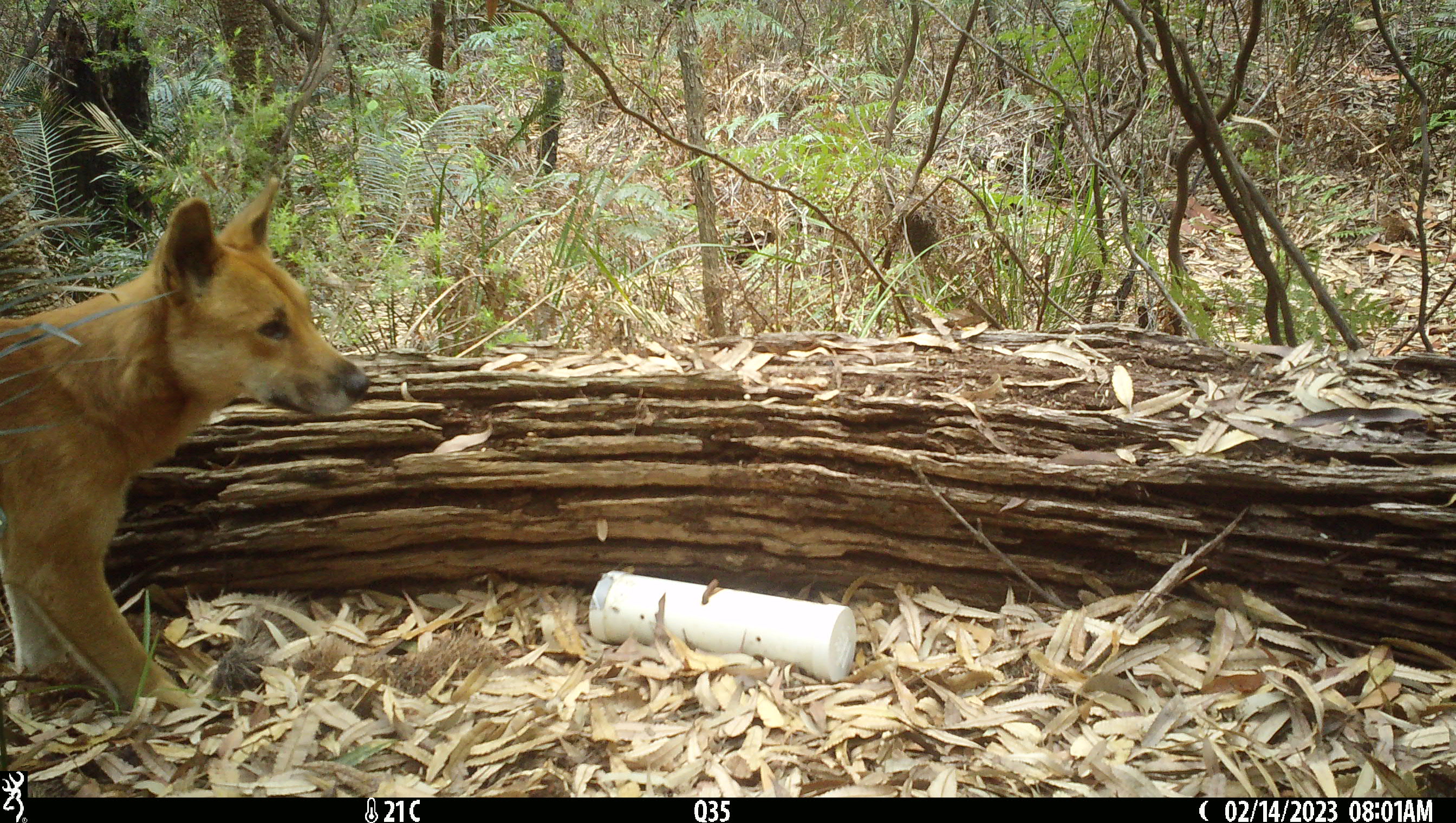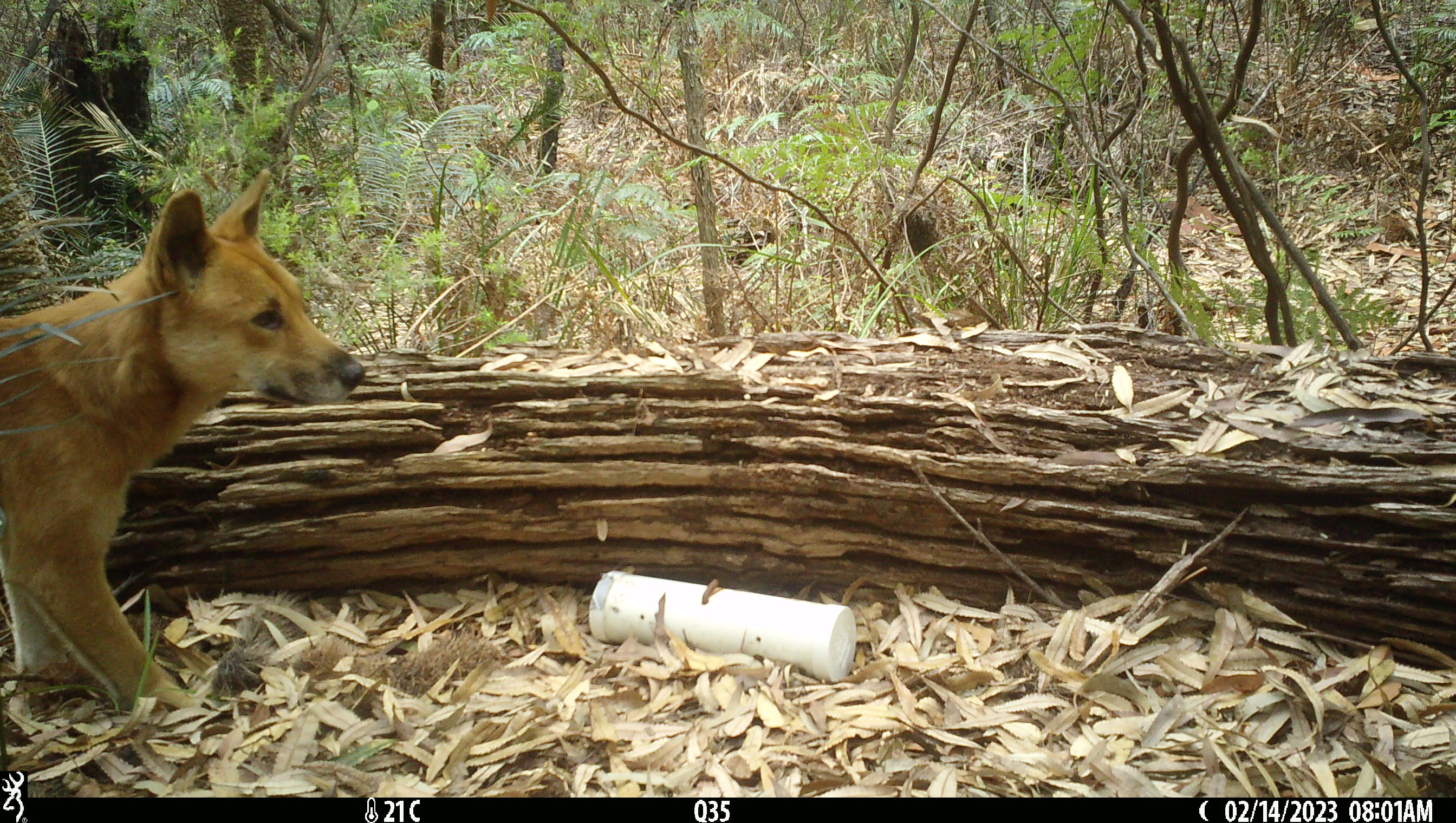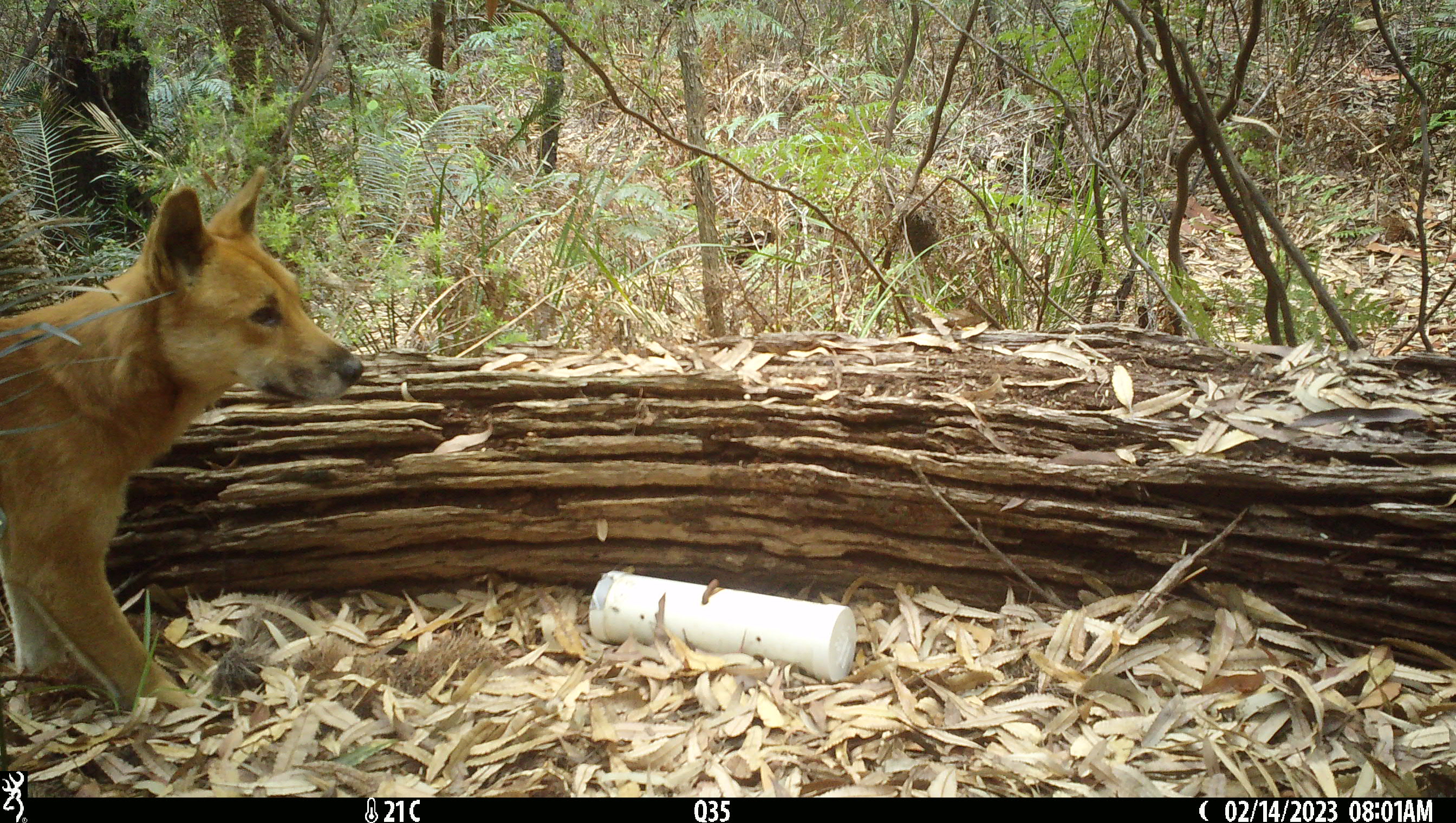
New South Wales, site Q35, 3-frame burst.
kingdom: Animalia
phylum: Chordata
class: Mammalia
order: Carnivora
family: Canidae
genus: Canis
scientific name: Canis familiaris dingo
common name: dingo